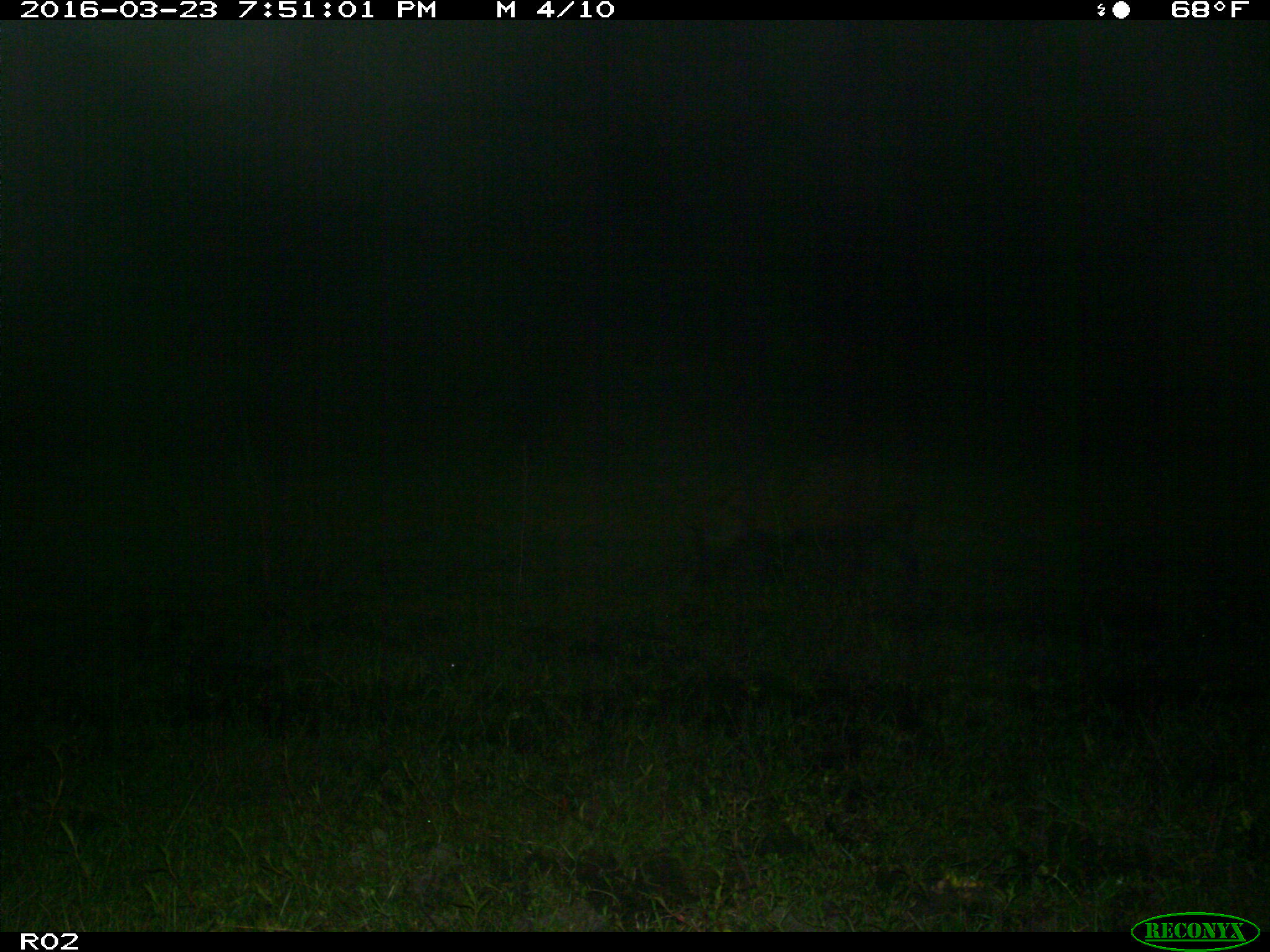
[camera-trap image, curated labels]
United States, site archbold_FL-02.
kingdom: Animalia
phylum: Chordata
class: Mammalia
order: Artiodactyla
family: Suidae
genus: Sus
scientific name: Sus scrofa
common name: wild boar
Sus scrofa (wild boar).